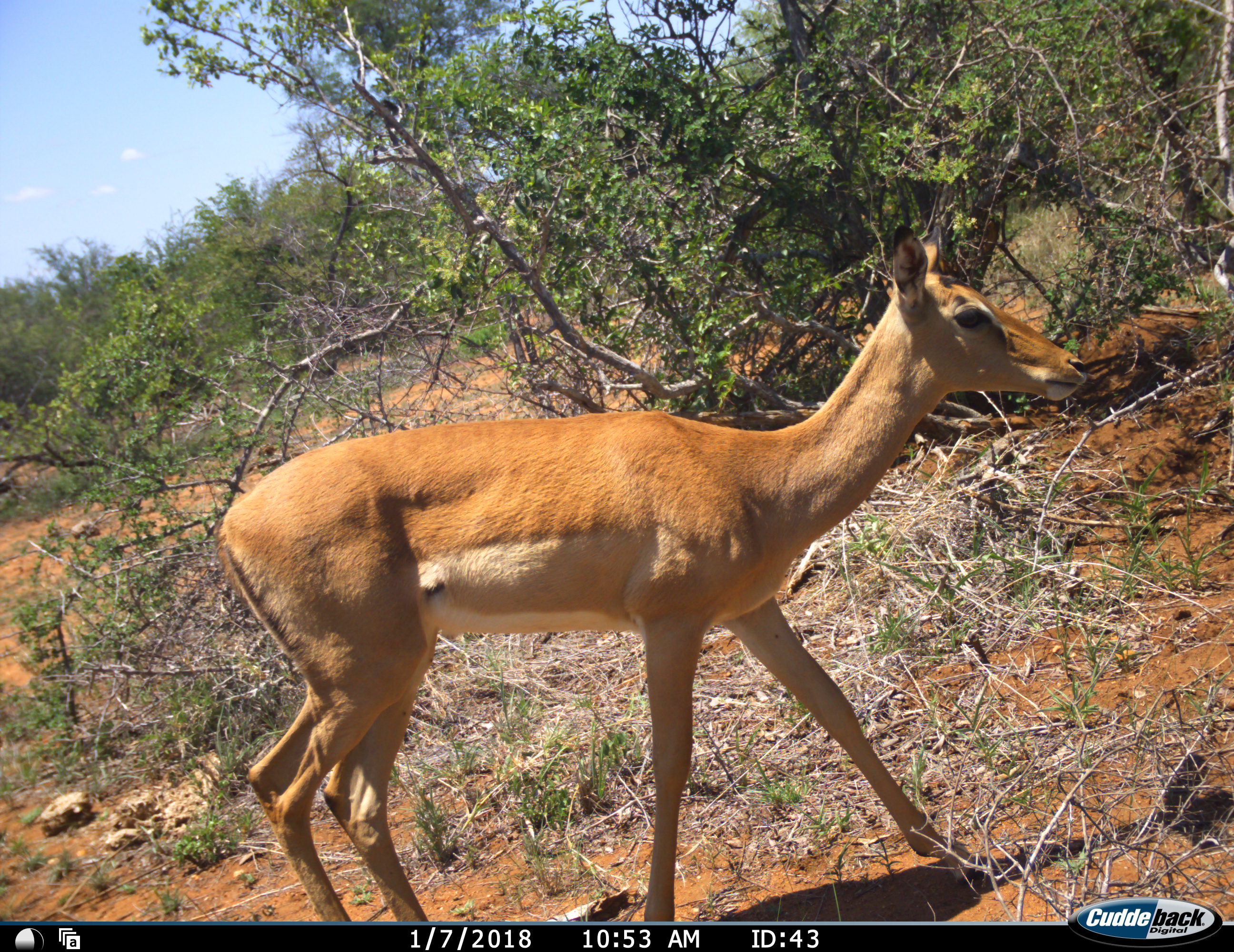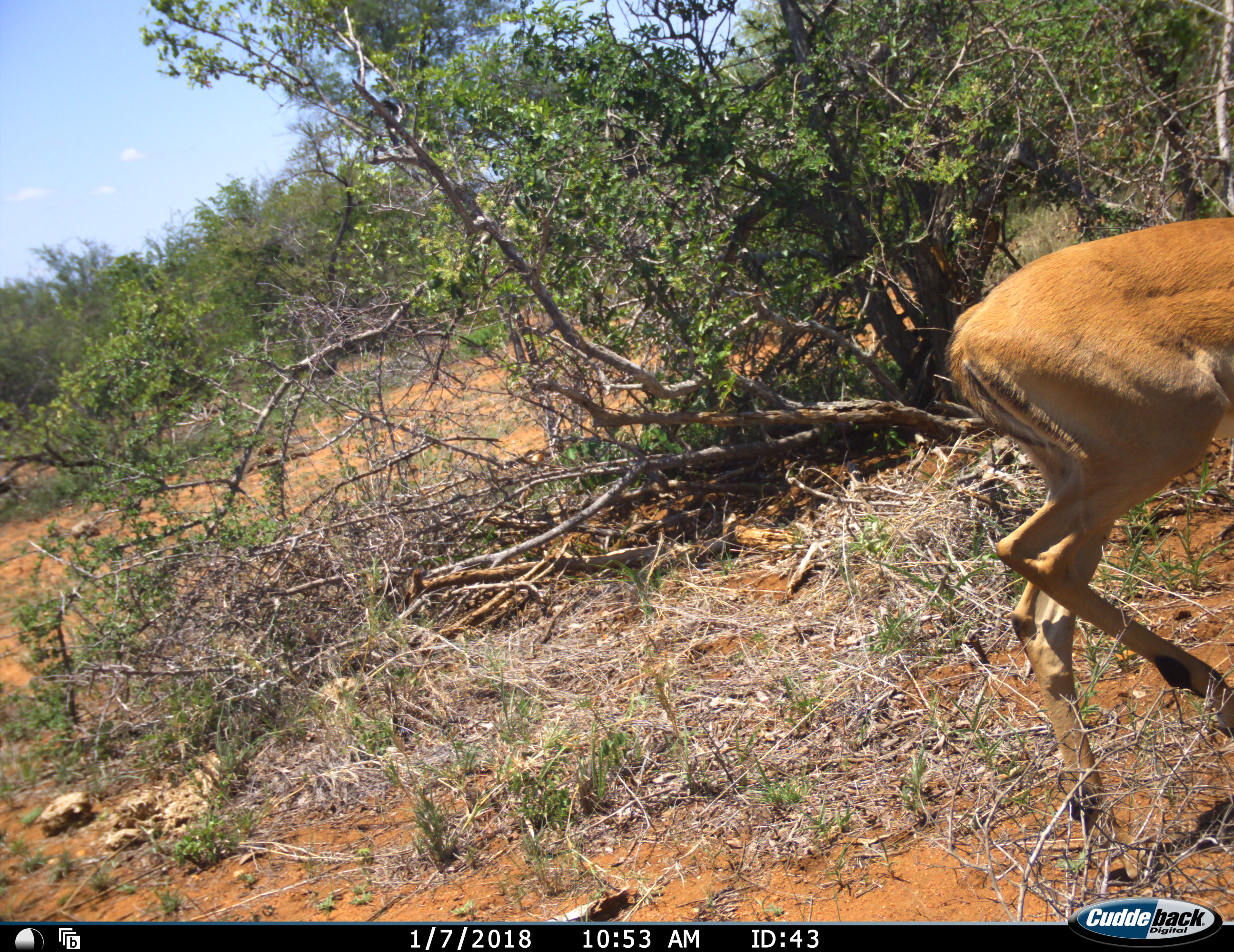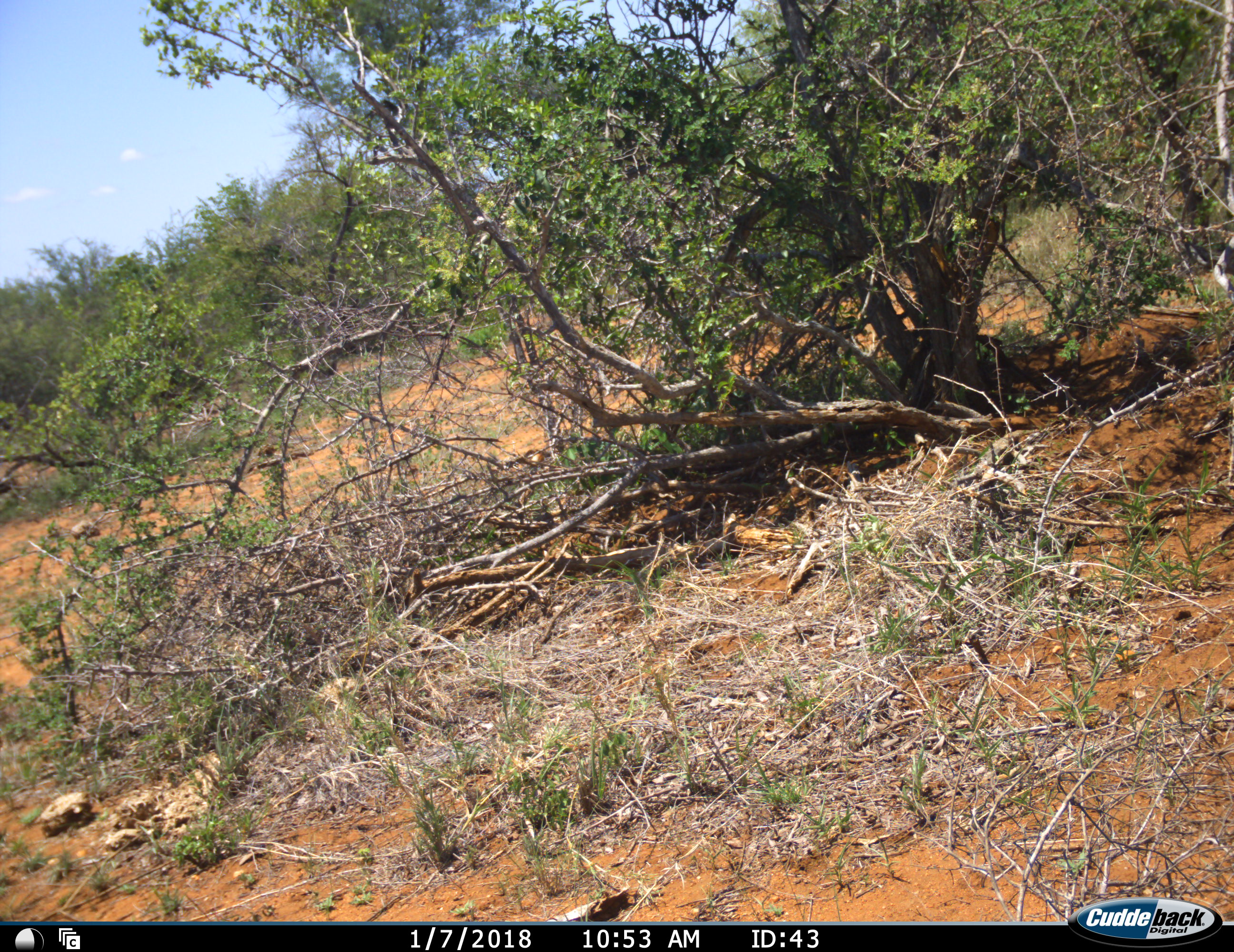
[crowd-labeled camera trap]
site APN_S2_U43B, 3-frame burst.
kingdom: Animalia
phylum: Chordata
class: Mammalia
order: Artiodactyla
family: Bovidae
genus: Aepyceros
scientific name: Aepyceros melampus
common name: impala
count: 1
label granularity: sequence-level